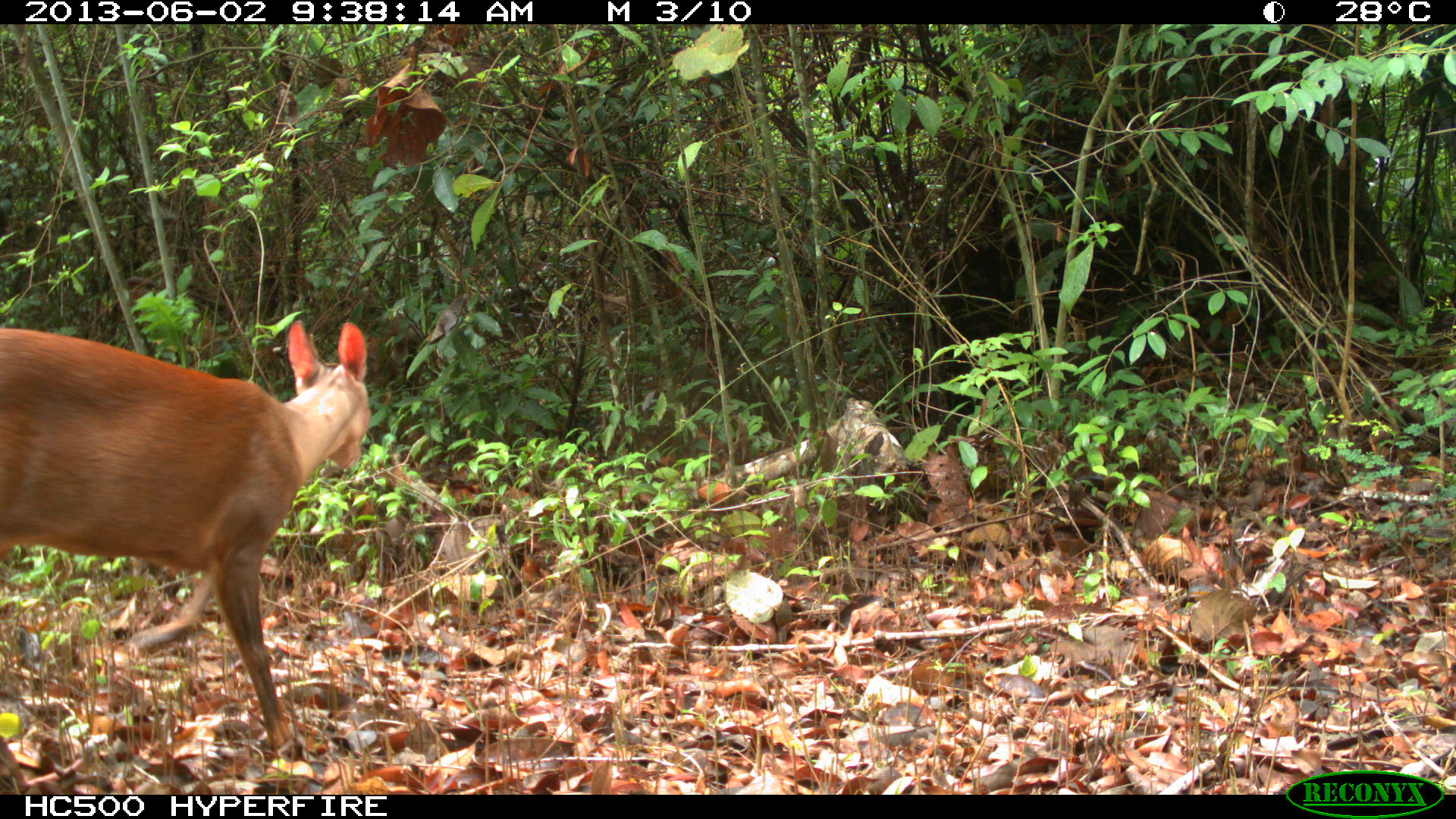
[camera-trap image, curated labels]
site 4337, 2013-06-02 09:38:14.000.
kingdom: Animalia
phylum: Chordata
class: Mammalia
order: Artiodactyla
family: Cervidae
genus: Mazama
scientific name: Mazama temama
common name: central american red brocket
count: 2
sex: male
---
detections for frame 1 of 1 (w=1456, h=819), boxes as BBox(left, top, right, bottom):
mazama temama: BBox(0, 317, 372, 752)